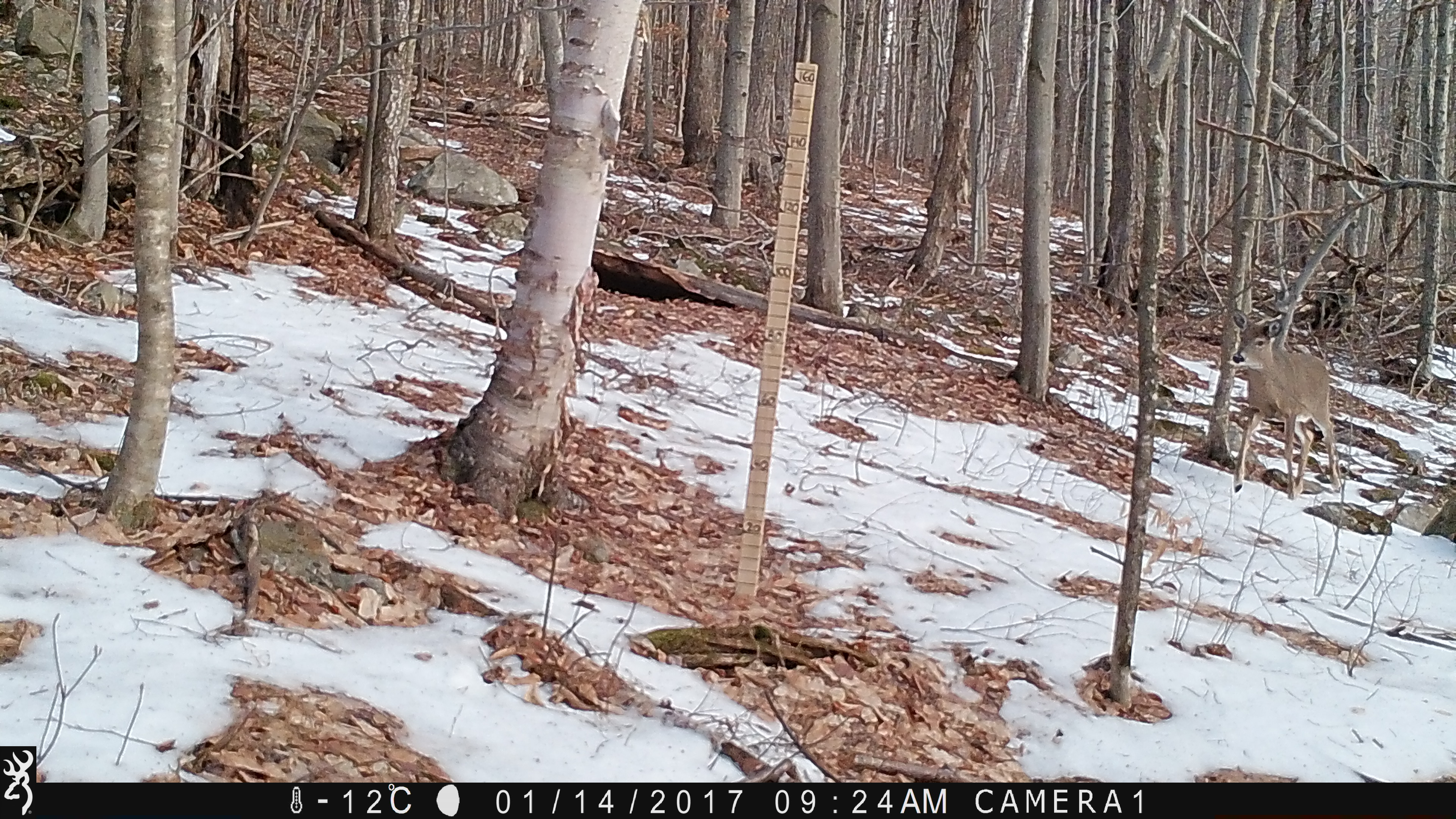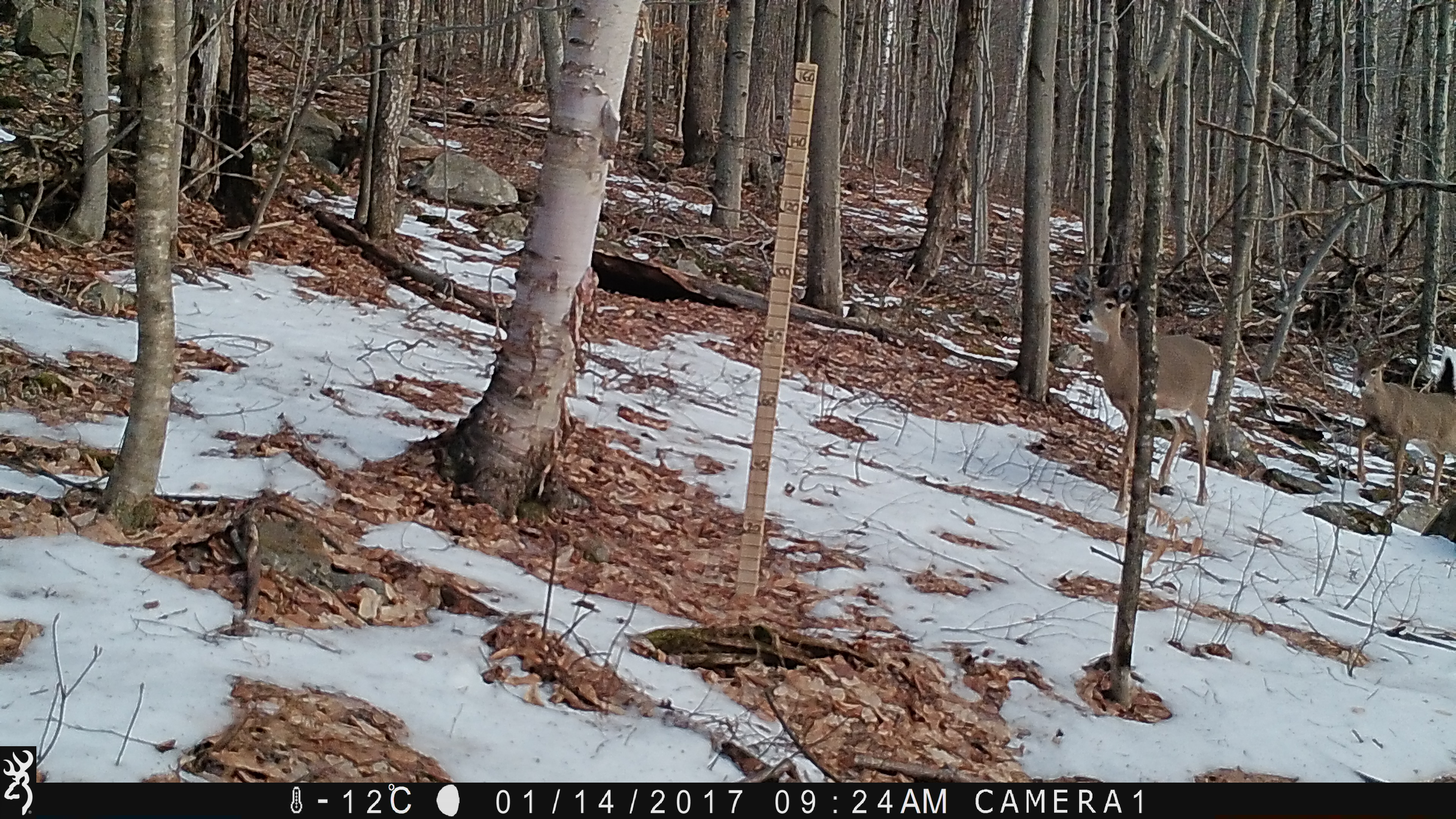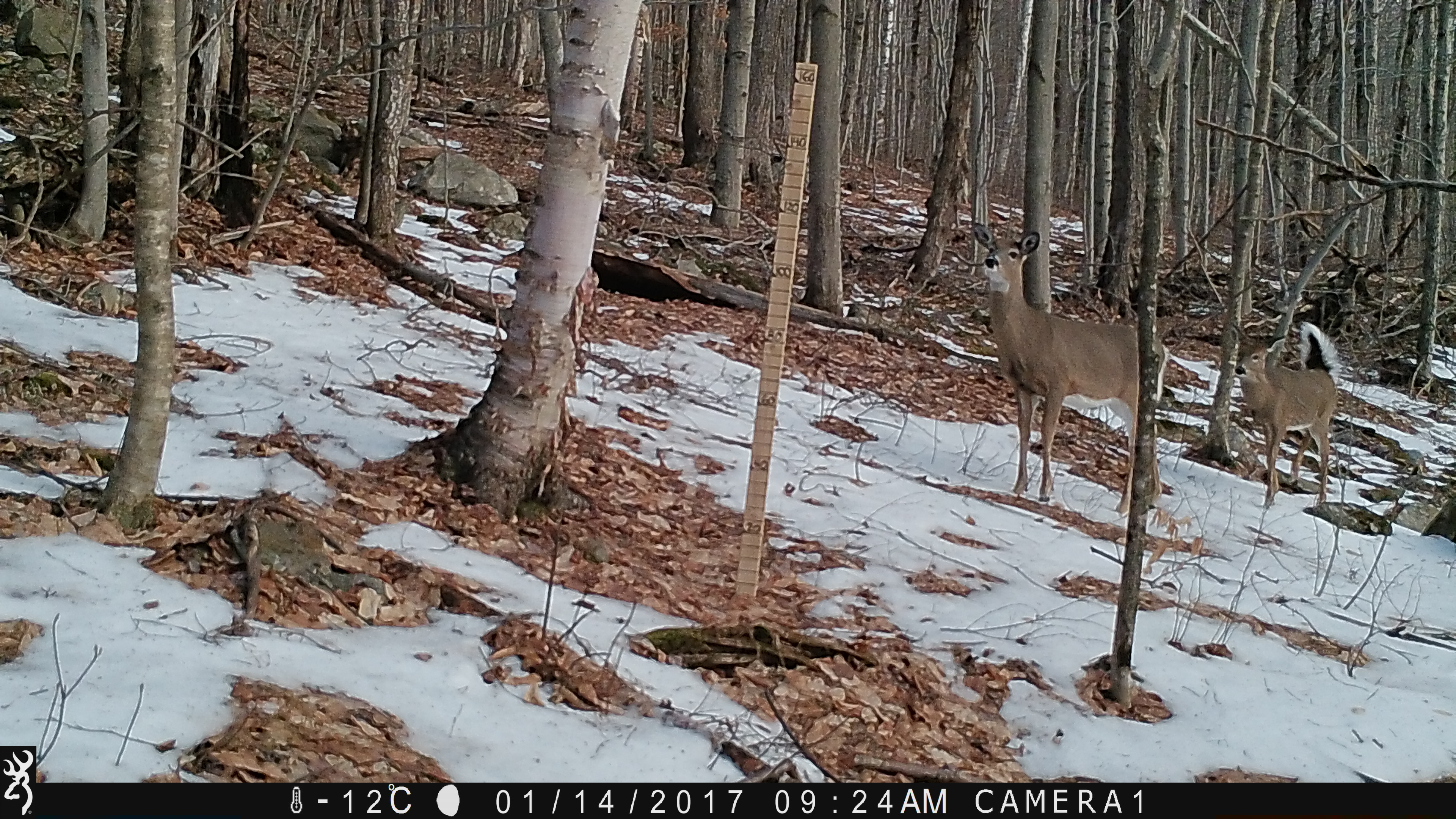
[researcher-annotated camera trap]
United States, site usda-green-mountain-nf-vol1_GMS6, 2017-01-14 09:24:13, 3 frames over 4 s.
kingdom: Animalia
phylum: Chordata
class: Mammalia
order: Artiodactyla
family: Cervidae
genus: Odocoileus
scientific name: Odocoileus virginianus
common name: white-tailed deer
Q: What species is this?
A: White-tailed deer (Odocoileus virginianus).